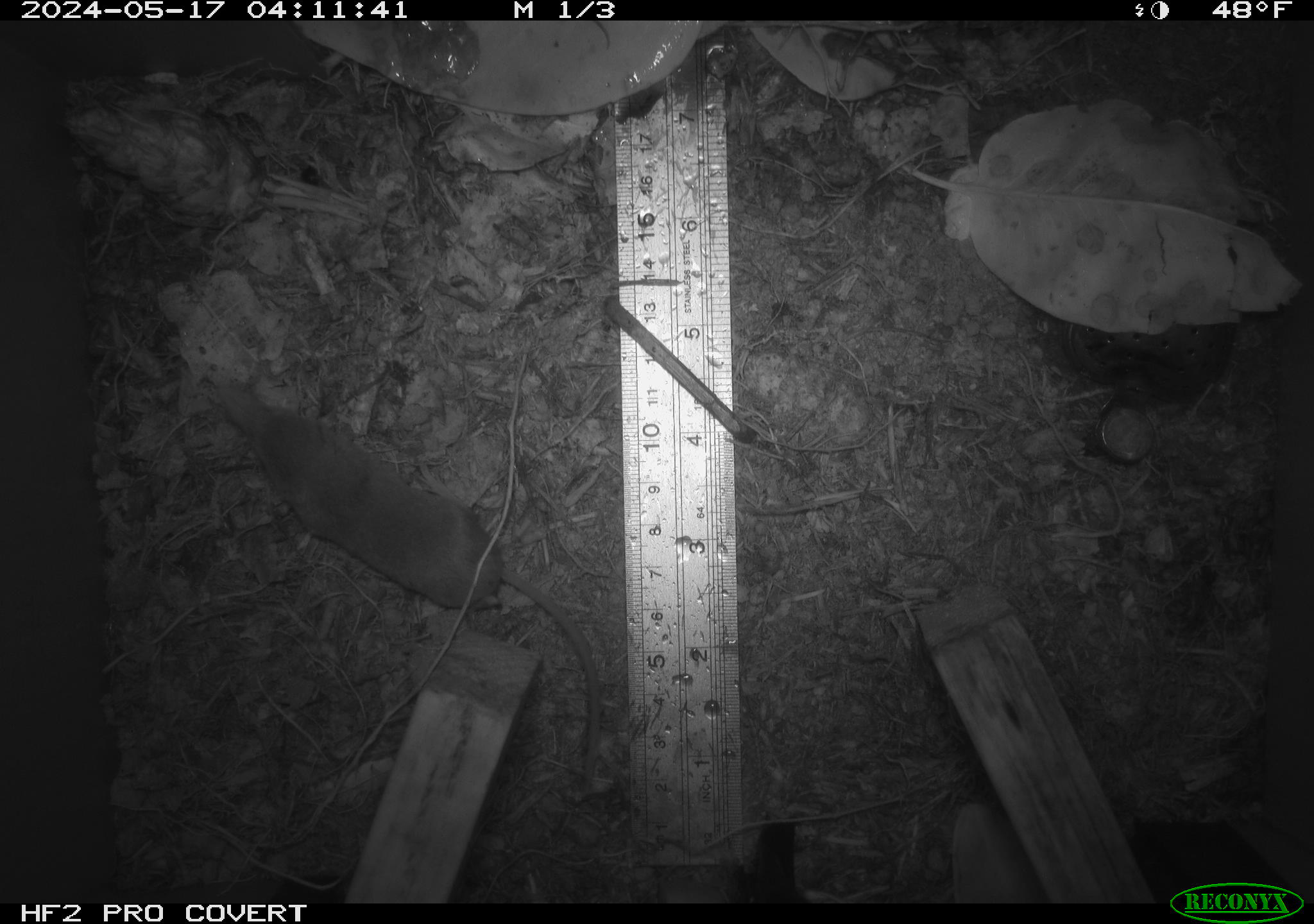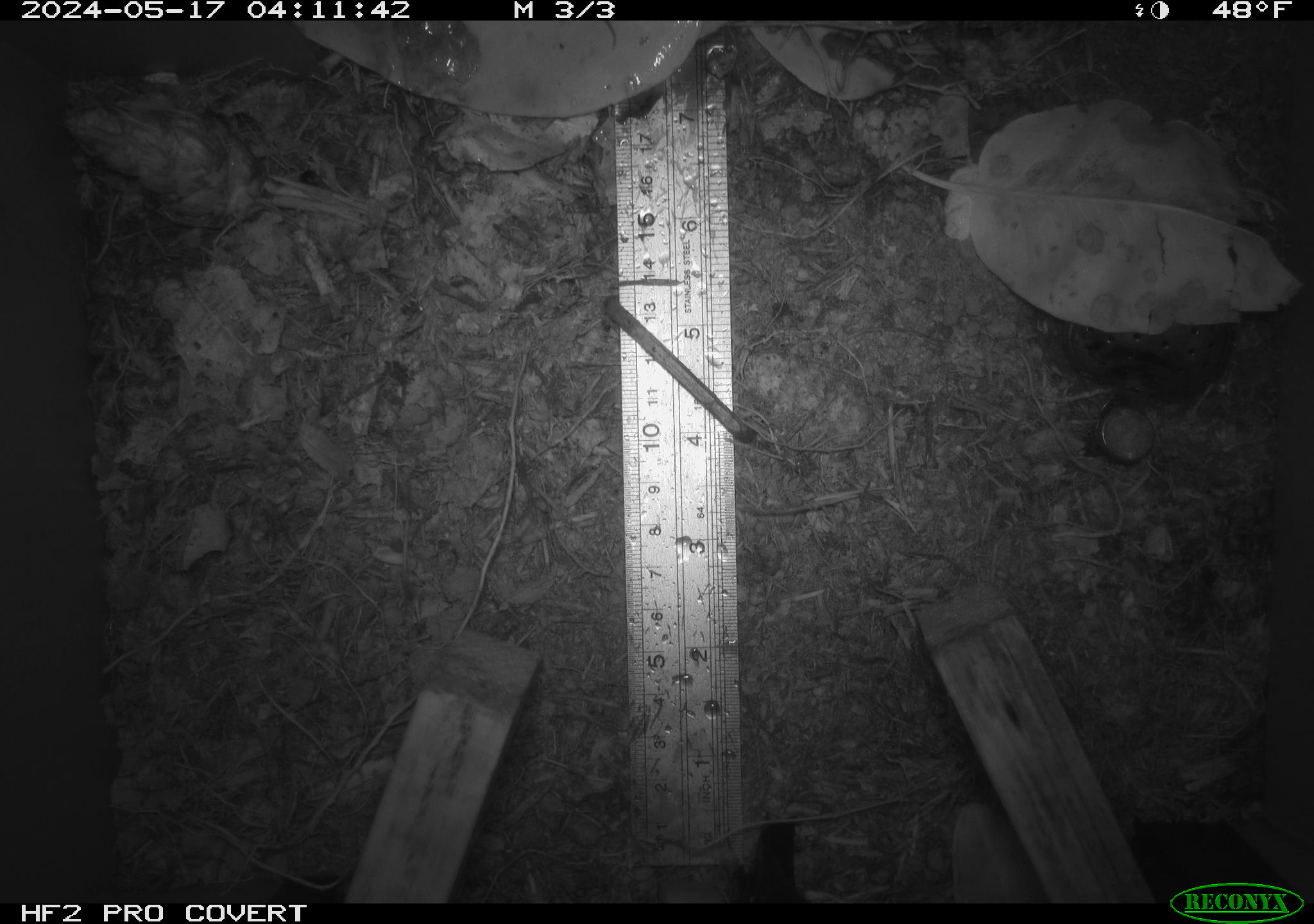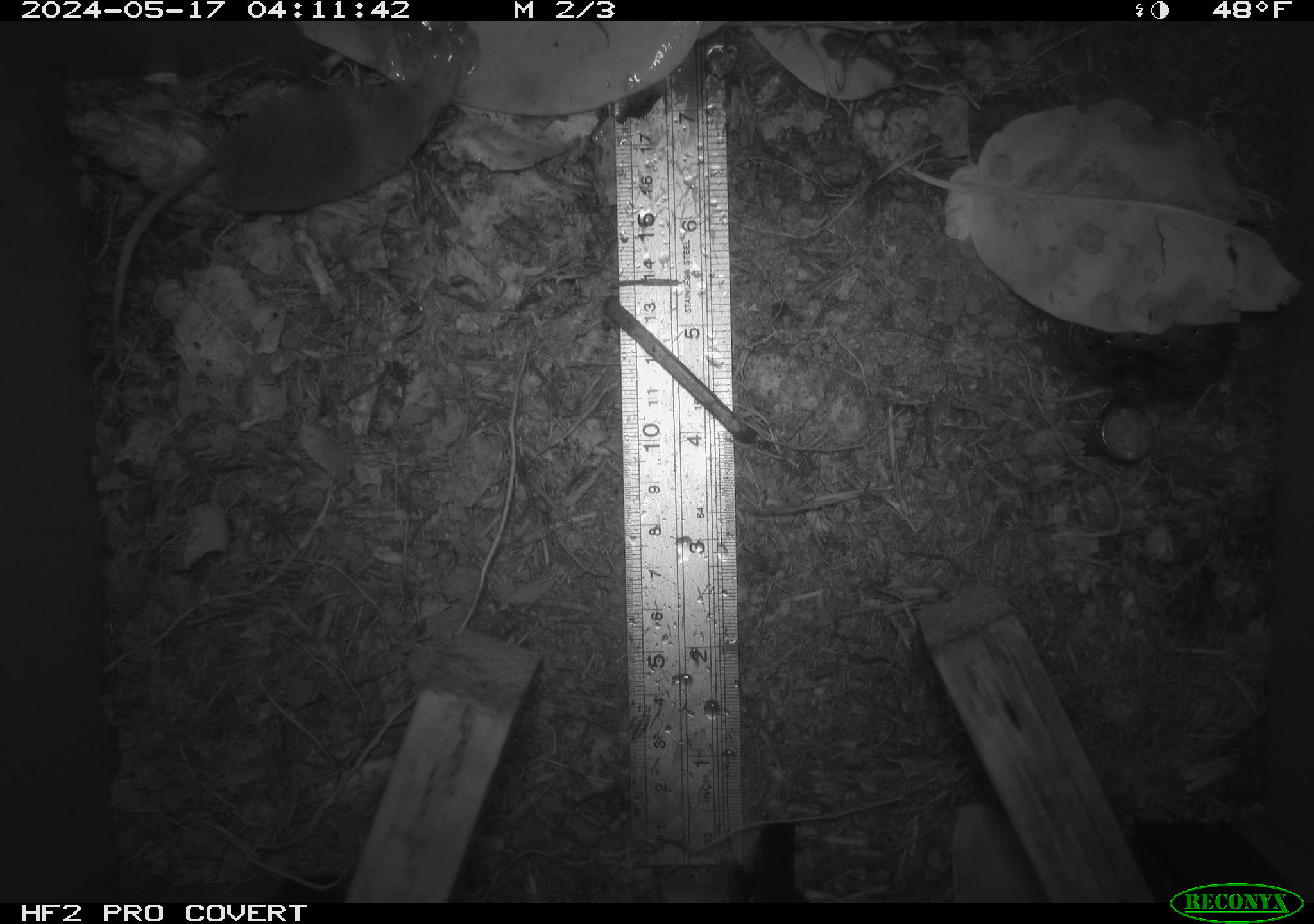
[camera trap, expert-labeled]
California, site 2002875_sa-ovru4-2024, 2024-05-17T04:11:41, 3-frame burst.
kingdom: Animalia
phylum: Chordata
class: Mammalia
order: Eulipotyphla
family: Soricidae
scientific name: Soricidae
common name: shrews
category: soricidae family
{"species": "soricidae family (shrews) (Soricidae)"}